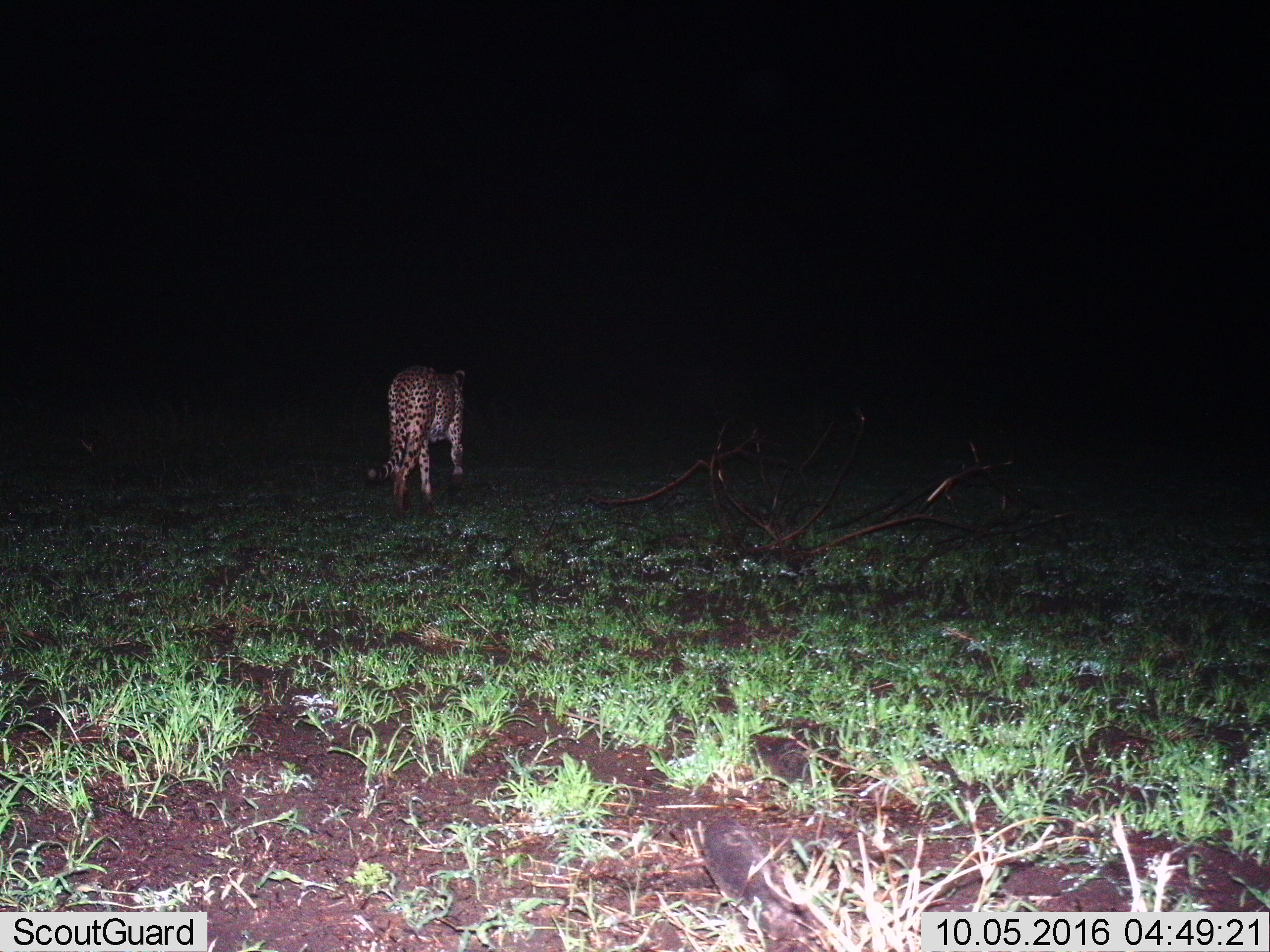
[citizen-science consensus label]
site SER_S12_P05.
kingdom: Animalia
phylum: Chordata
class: Mammalia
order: Carnivora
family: Felidae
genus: Acinonyx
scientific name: Acinonyx jubatus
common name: cheetah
Cheetah (Acinonyx jubatus), count 1. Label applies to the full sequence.